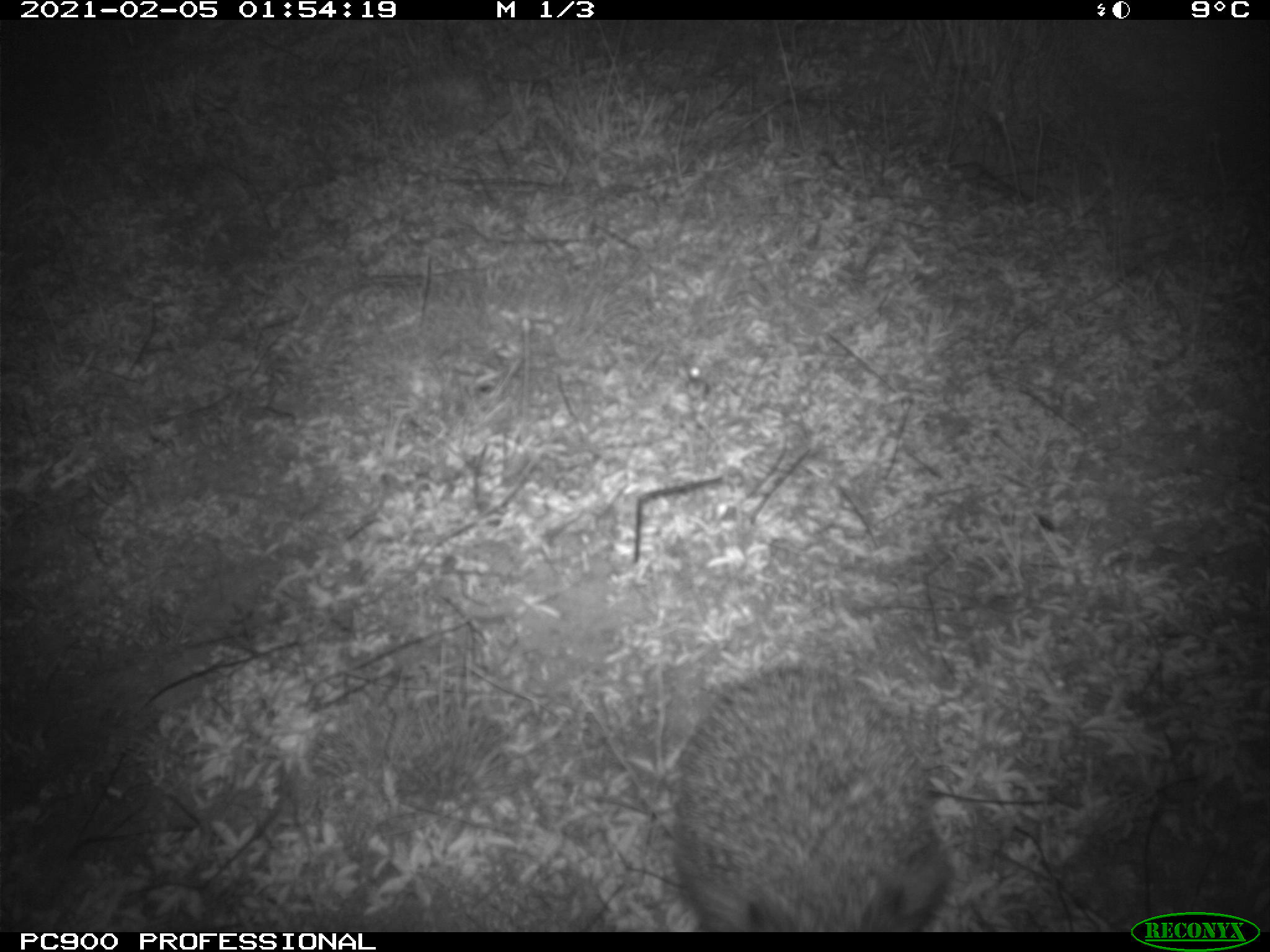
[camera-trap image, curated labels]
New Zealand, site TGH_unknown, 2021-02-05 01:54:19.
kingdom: Animalia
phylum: Chordata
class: Mammalia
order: Eulipotyphla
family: Erinaceidae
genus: Erinaceus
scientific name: Erinaceus europaeus europaeus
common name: european hedgehog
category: hedgehog